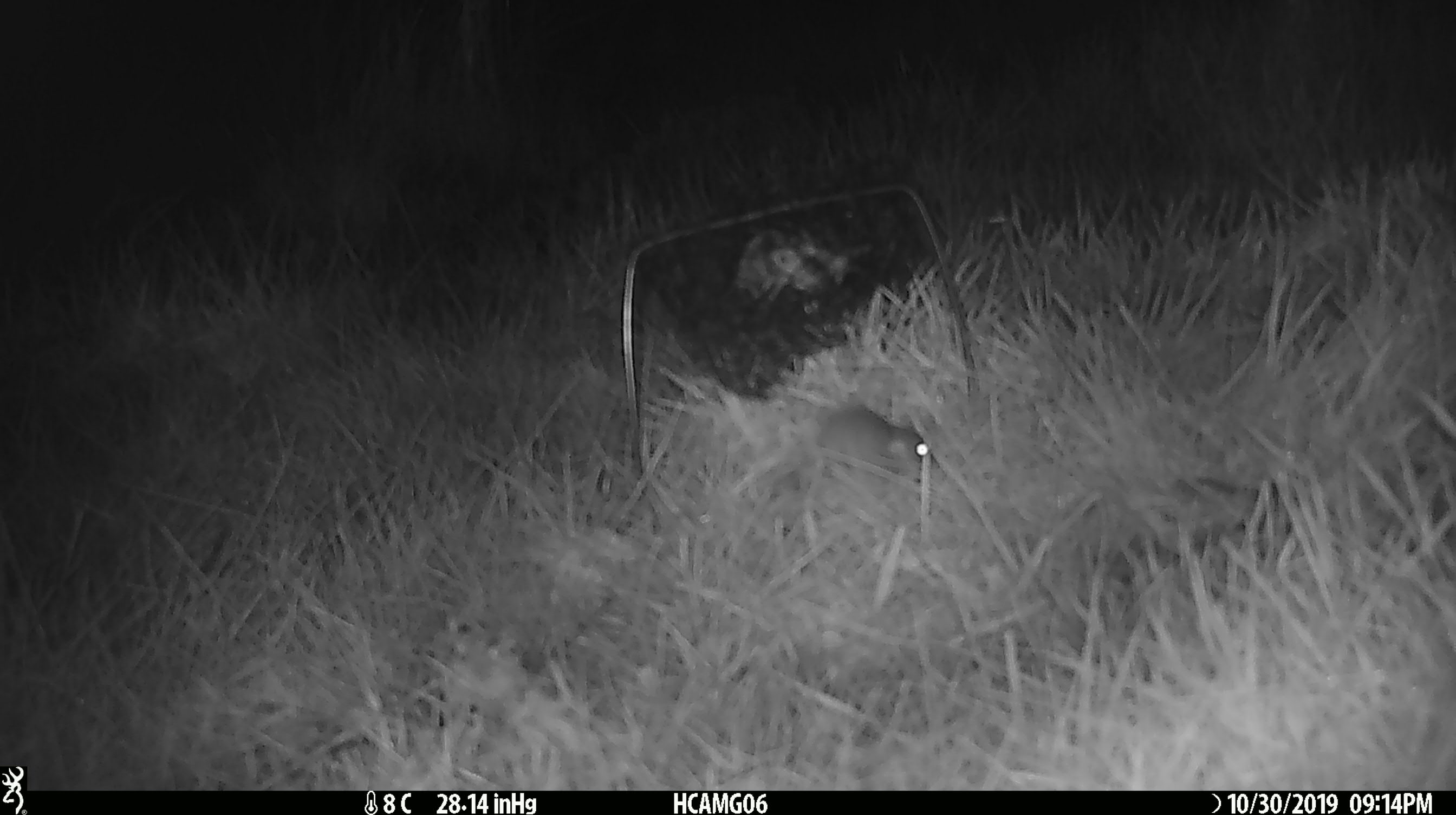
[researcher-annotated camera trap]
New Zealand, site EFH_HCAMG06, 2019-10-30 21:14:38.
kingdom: Animalia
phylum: Chordata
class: Mammalia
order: Rodentia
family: Muridae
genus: Mus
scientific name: Mus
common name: mouse